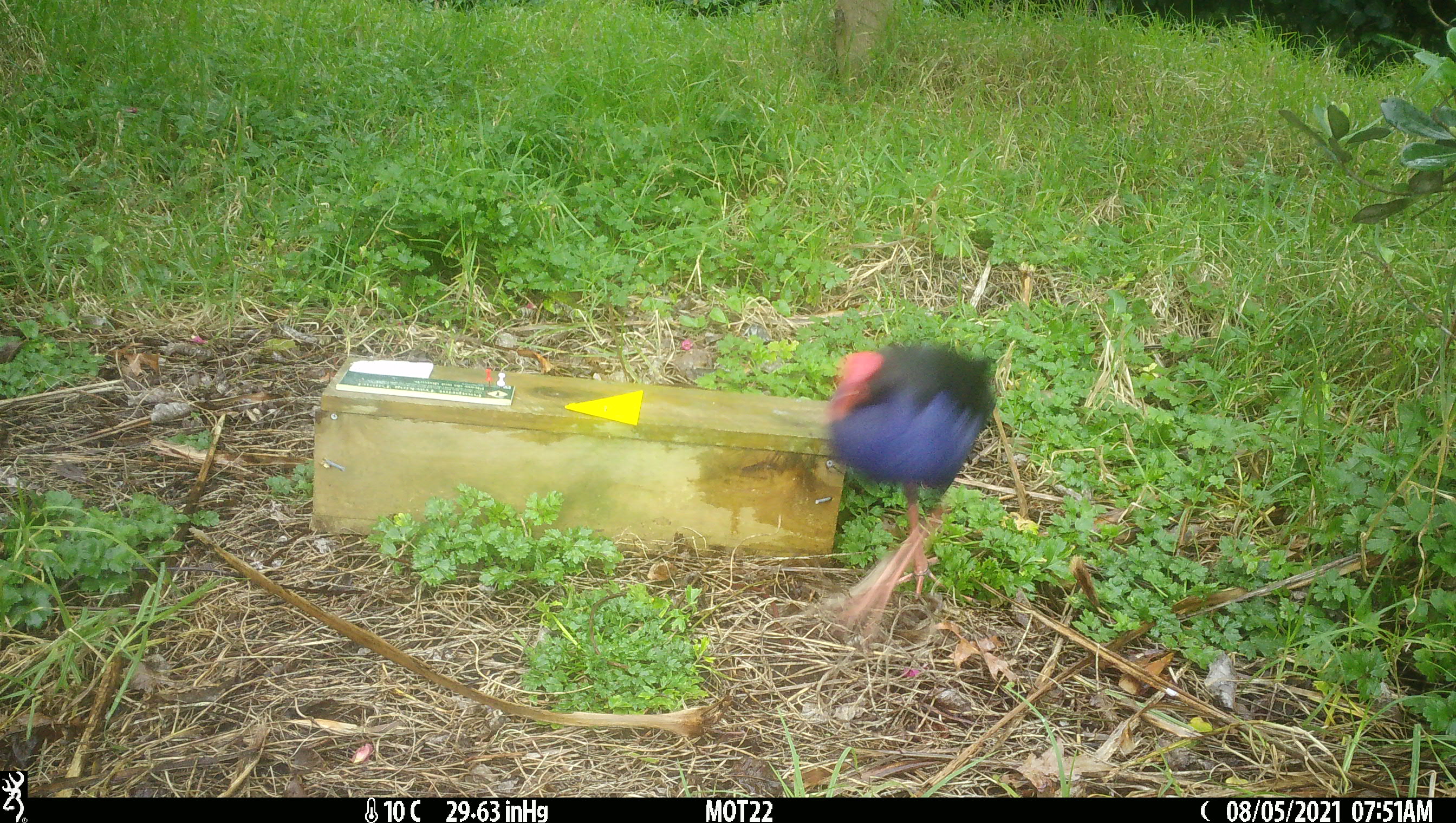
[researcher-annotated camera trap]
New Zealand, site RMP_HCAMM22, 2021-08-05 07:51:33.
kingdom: Animalia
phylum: Chordata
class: Aves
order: Gruiformes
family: Rallidae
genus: Porphyrio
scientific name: Porphyrio melanotus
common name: australasian swamphen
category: pukeko